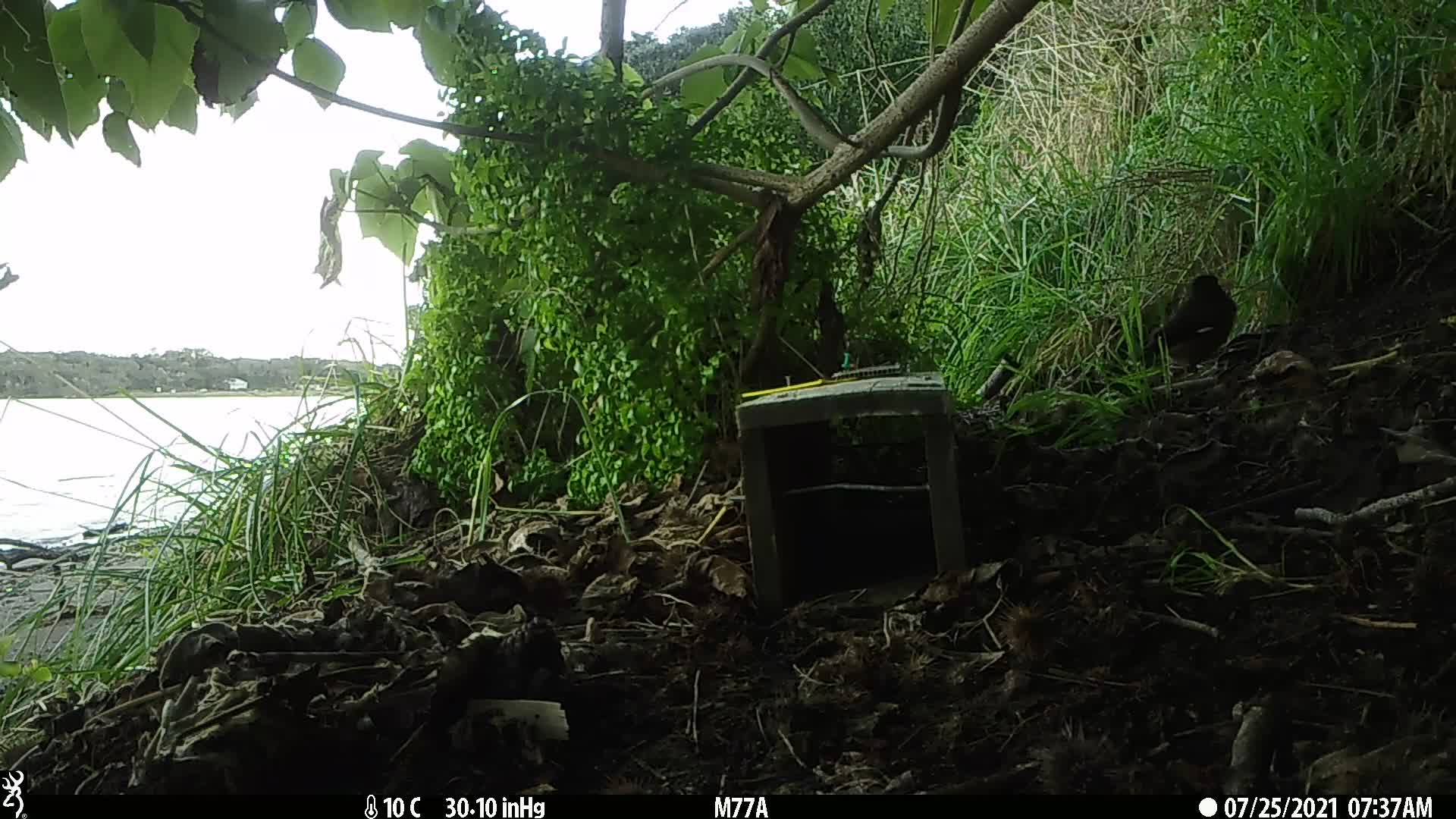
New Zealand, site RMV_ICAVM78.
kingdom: Animalia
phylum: Chordata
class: Aves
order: Passeriformes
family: Sturnidae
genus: Acridotheres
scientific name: Acridotheres tristis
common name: common myna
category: myna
Myna (common myna) (Acridotheres tristis).